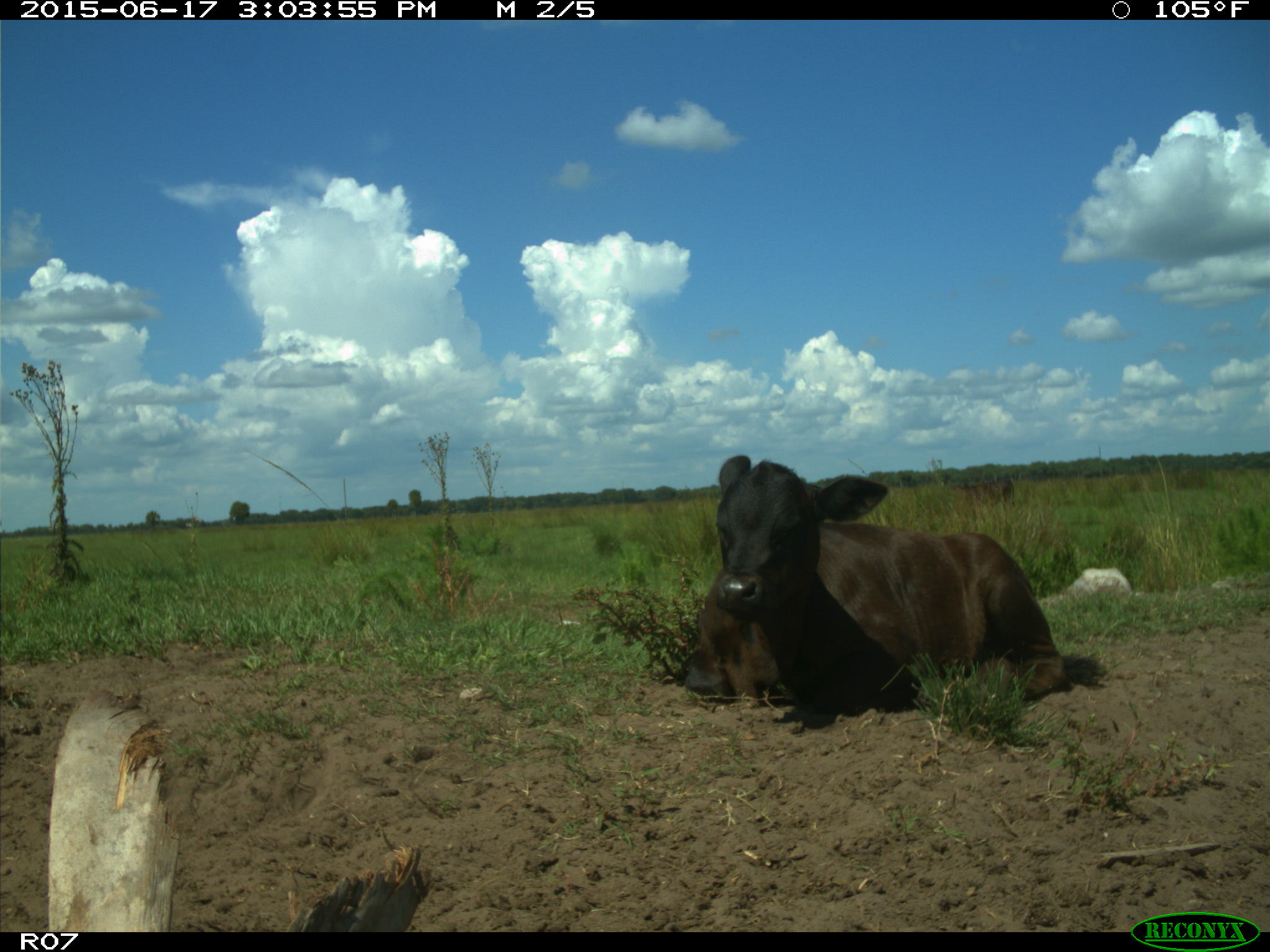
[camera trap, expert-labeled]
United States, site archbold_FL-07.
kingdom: Animalia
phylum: Chordata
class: Mammalia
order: Artiodactyla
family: Bovidae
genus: Bos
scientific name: Bos taurus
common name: domestic cow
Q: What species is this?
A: Bos taurus (domestic cow).